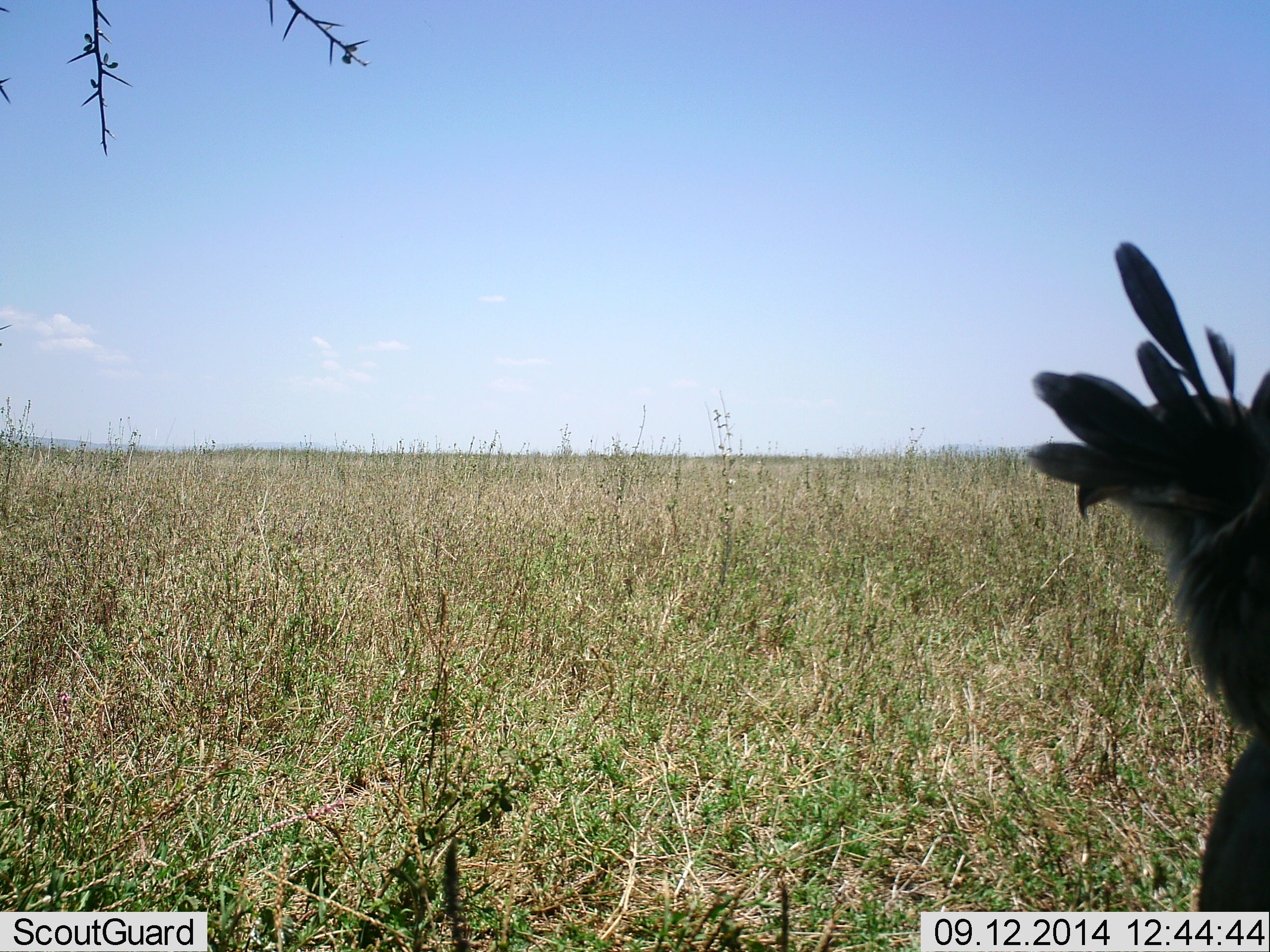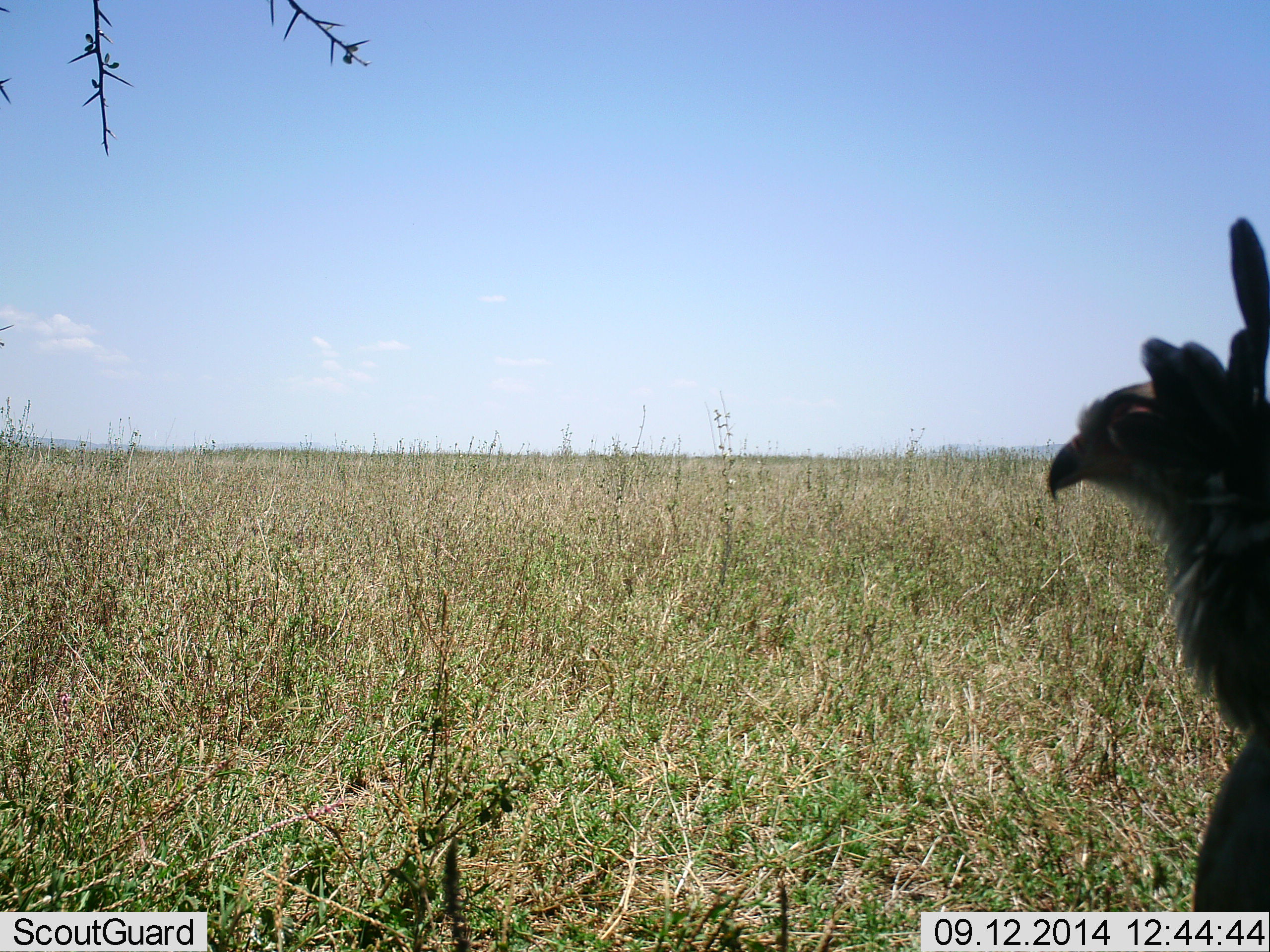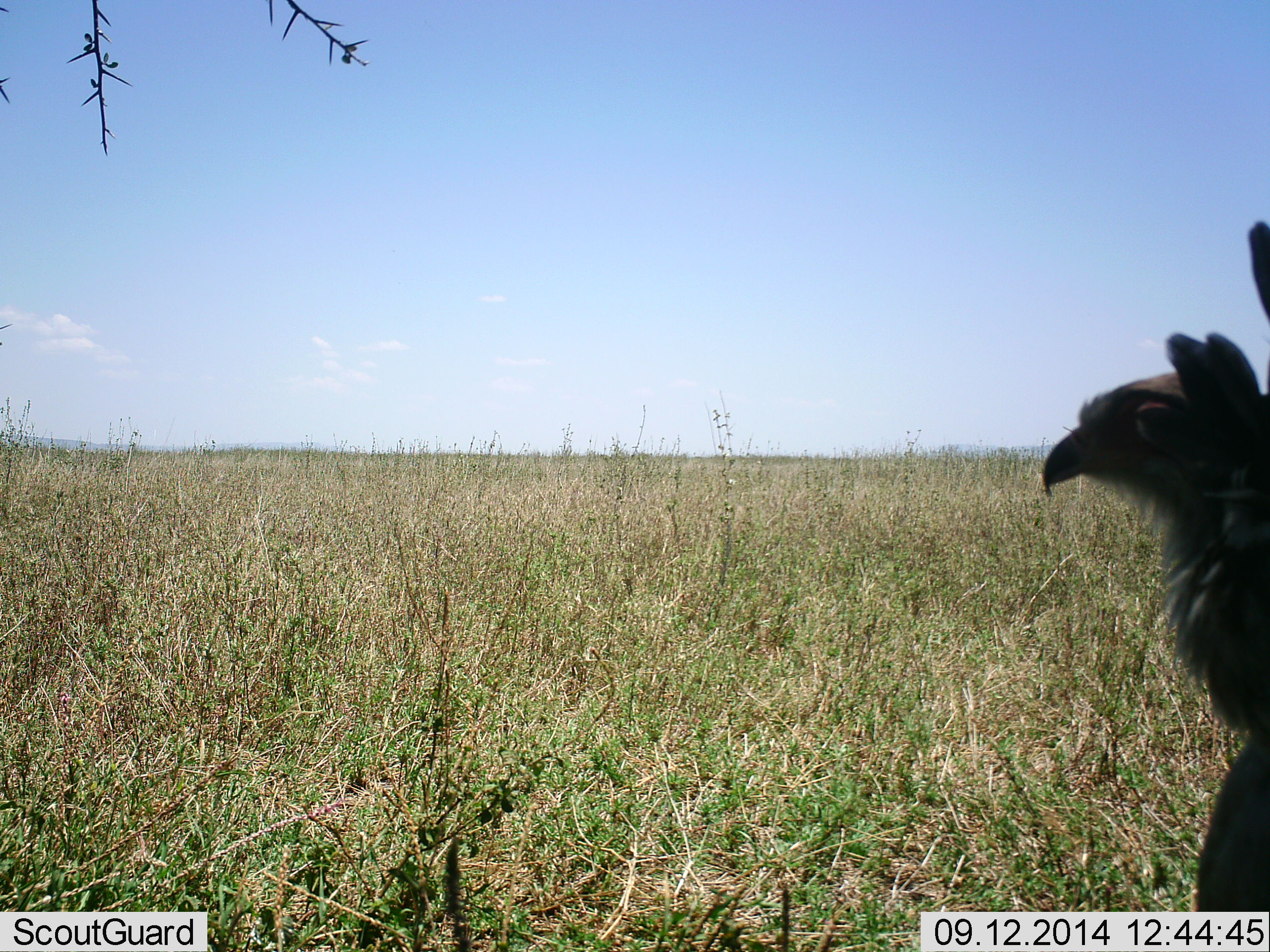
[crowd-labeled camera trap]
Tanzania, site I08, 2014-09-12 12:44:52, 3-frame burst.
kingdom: Animalia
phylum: Chordata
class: Aves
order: Accipitriformes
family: Sagittariidae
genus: Sagittarius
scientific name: Sagittarius serpentarius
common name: secretary bird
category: secretarybird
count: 1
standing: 90%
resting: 10%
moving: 0%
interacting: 0%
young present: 0%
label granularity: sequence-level